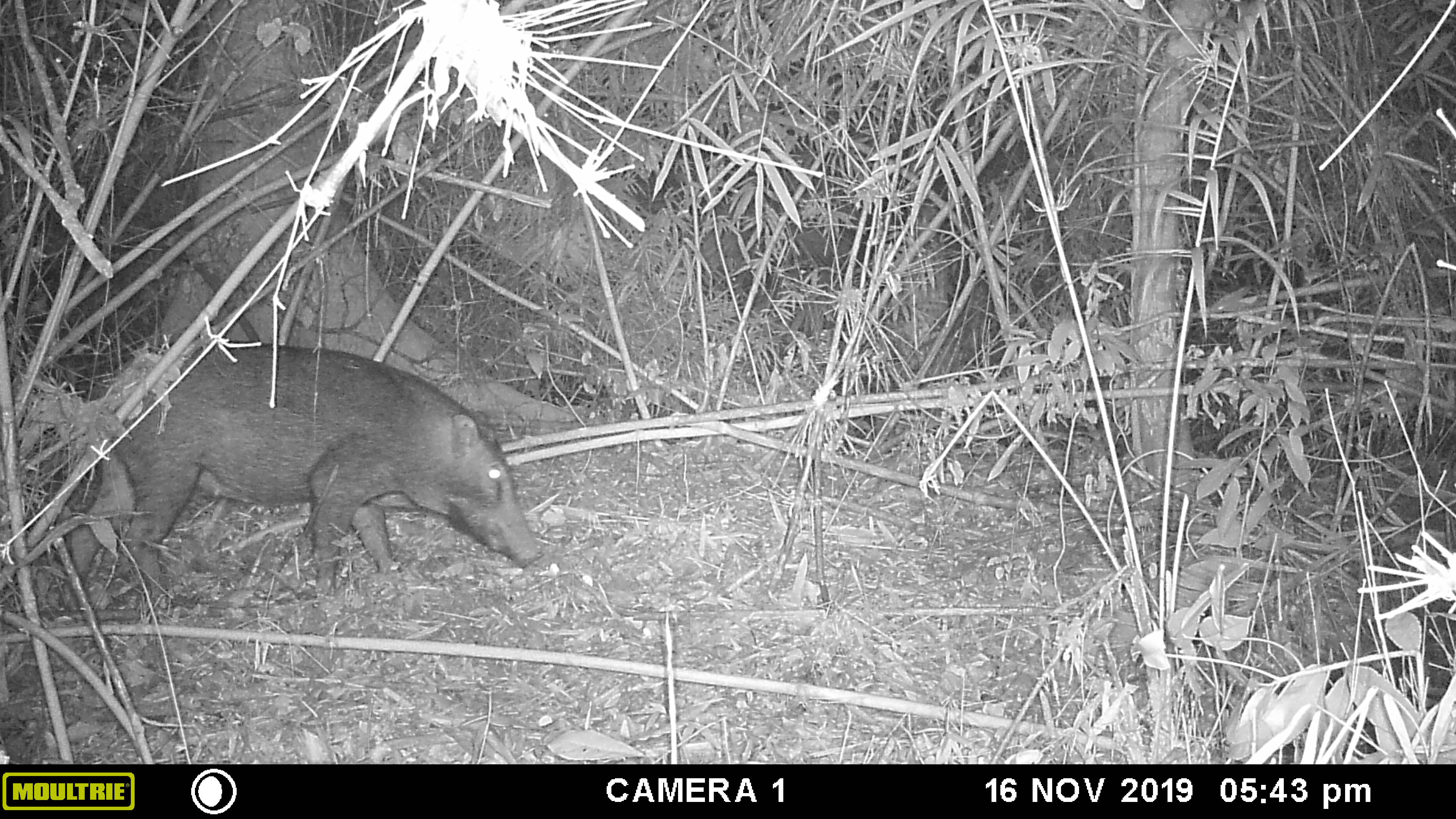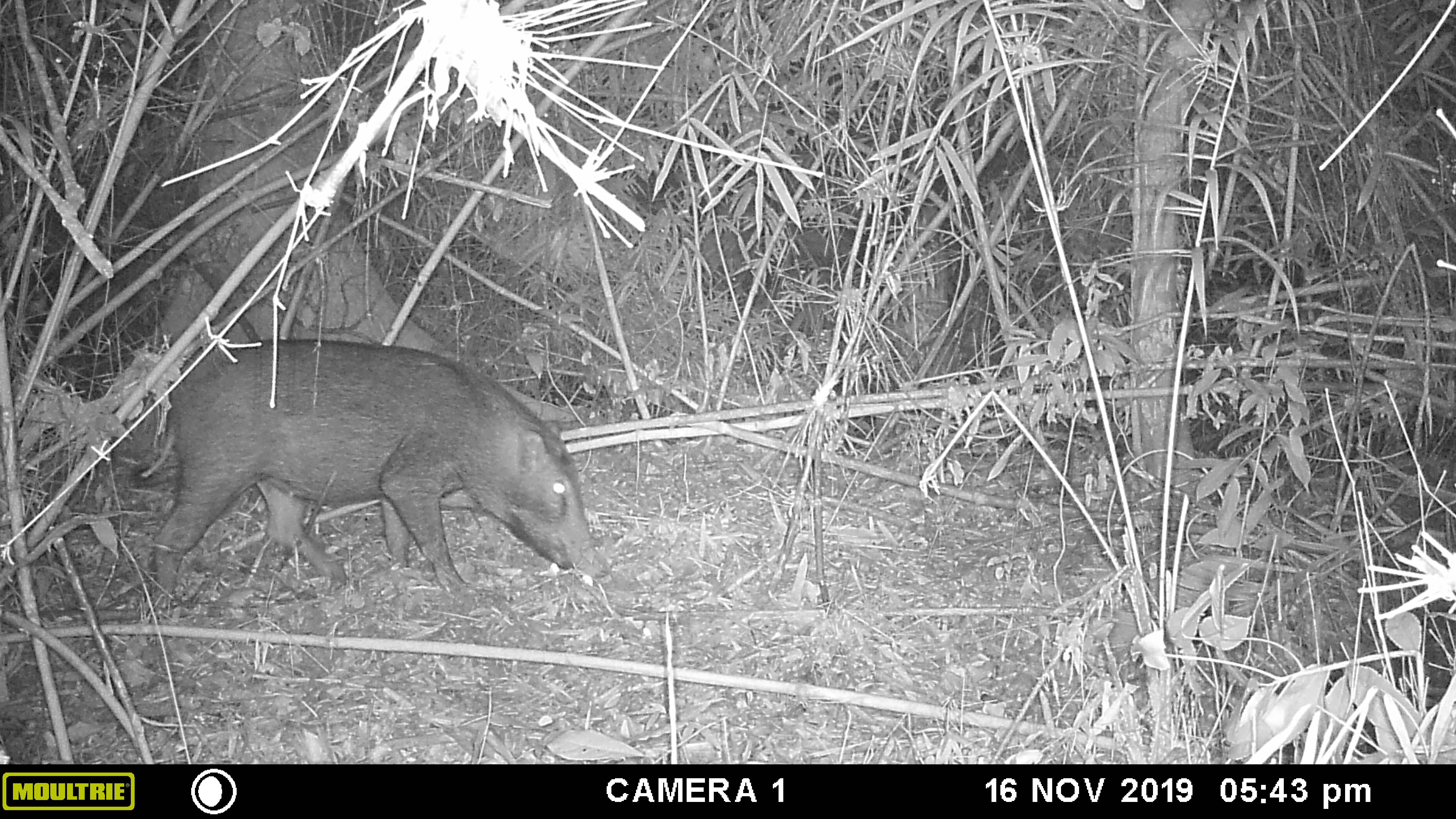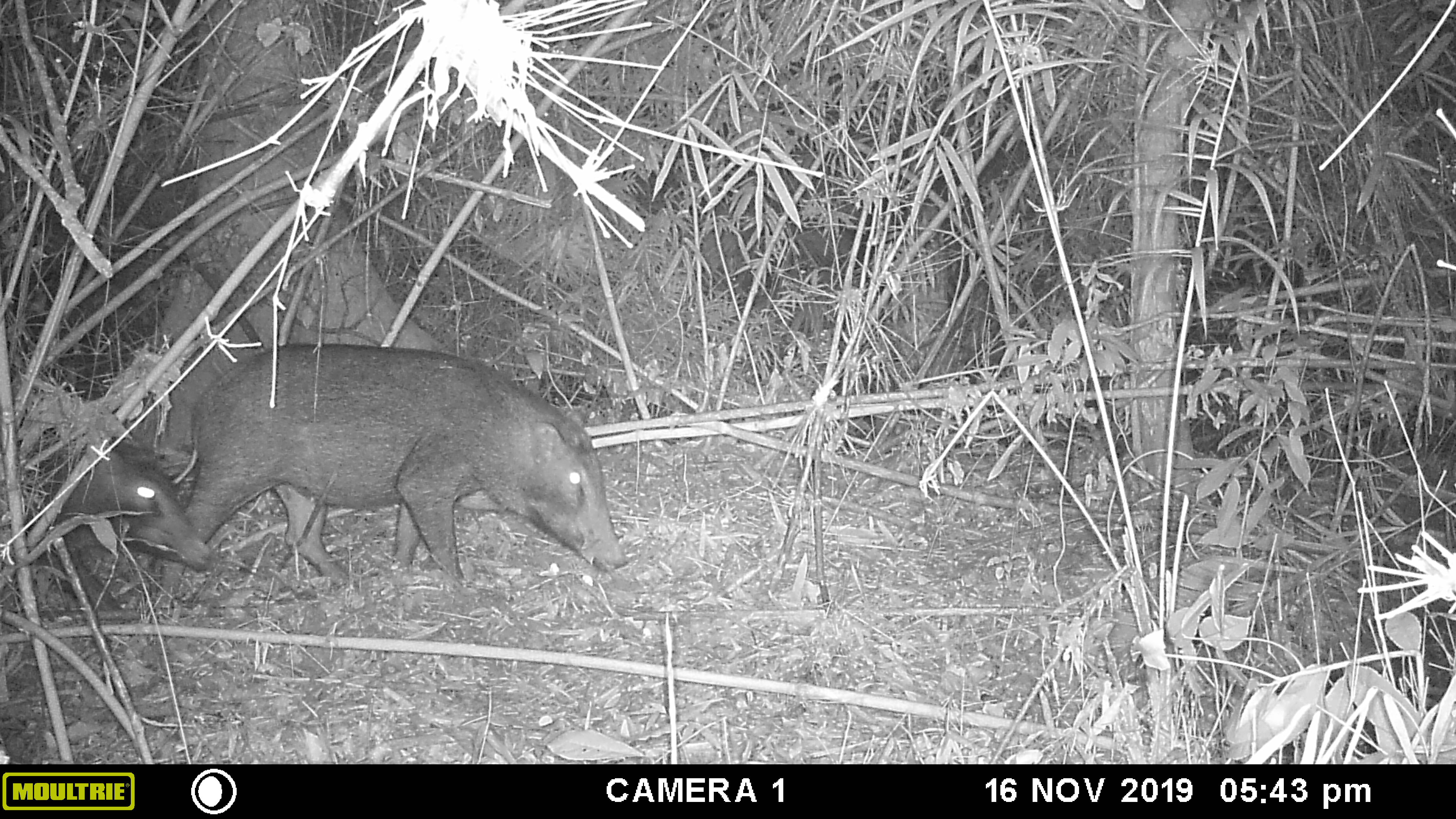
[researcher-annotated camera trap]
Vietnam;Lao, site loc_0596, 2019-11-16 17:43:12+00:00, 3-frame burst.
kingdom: Animalia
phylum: Chordata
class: Mammalia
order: Artiodactyla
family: Suidae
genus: Sus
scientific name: Sus scrofa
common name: eurasian wild pig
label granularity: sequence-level